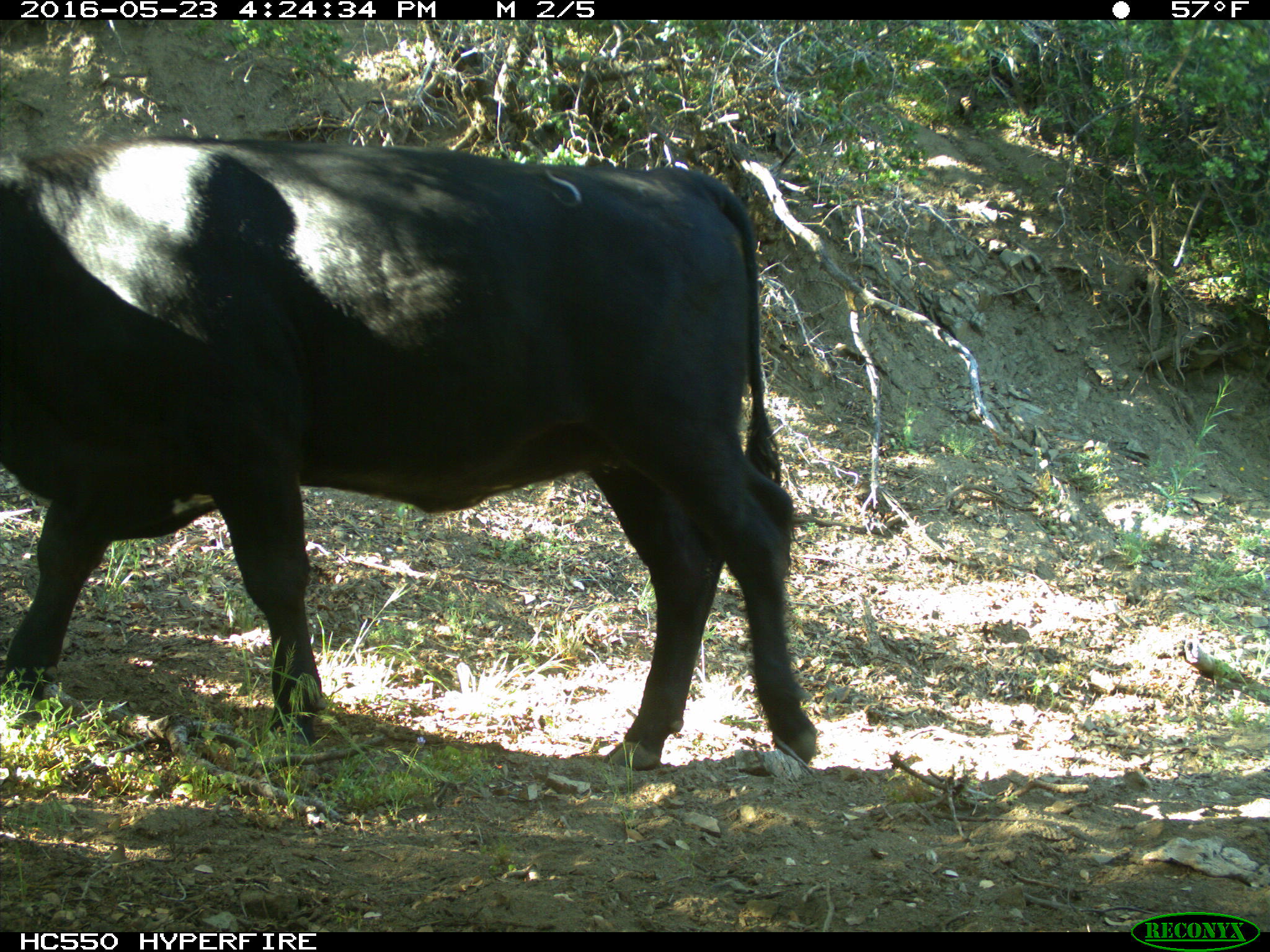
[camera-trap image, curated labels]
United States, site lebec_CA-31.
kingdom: Animalia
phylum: Chordata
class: Mammalia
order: Artiodactyla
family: Bovidae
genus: Bos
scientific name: Bos taurus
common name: domestic cow